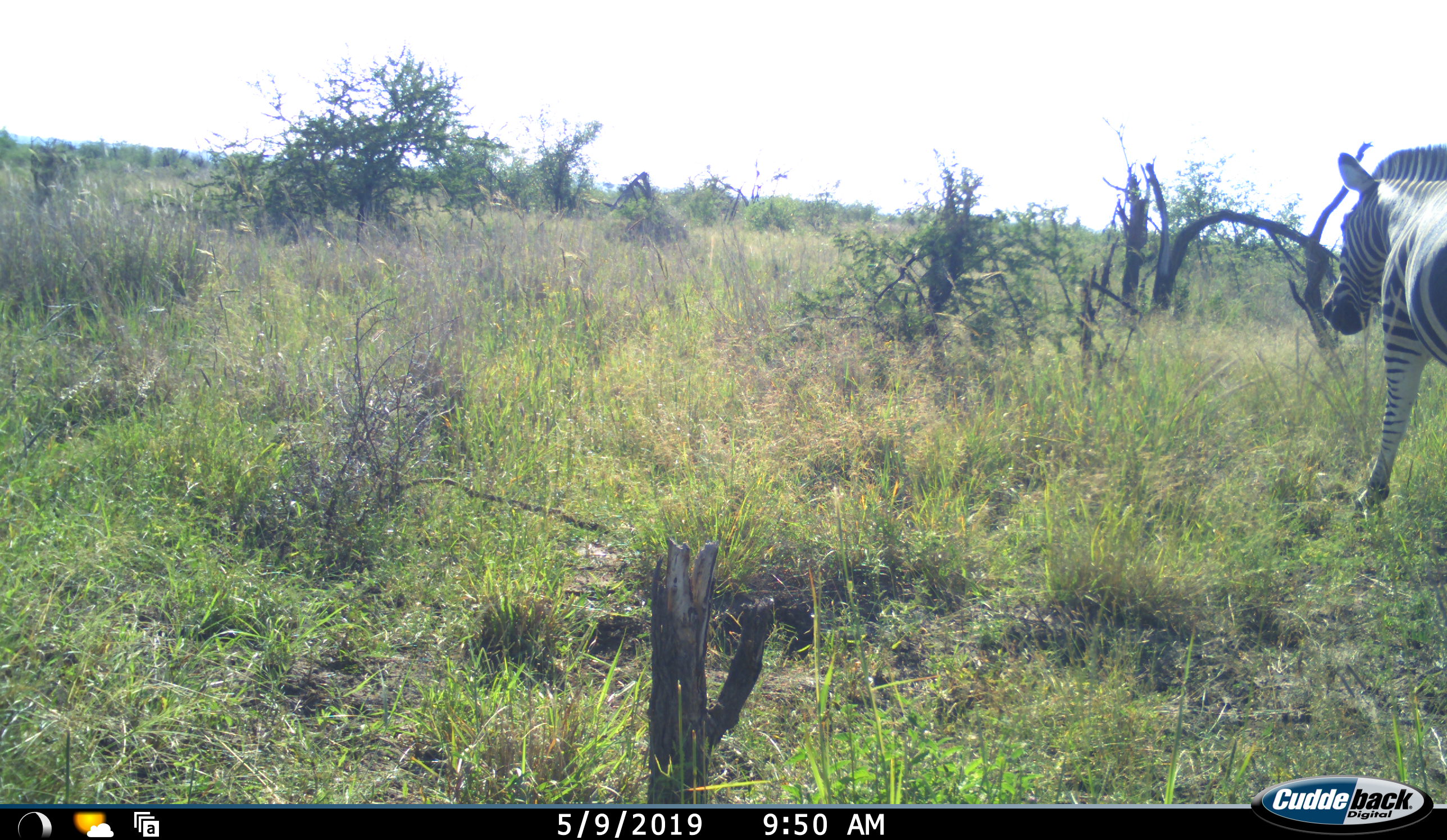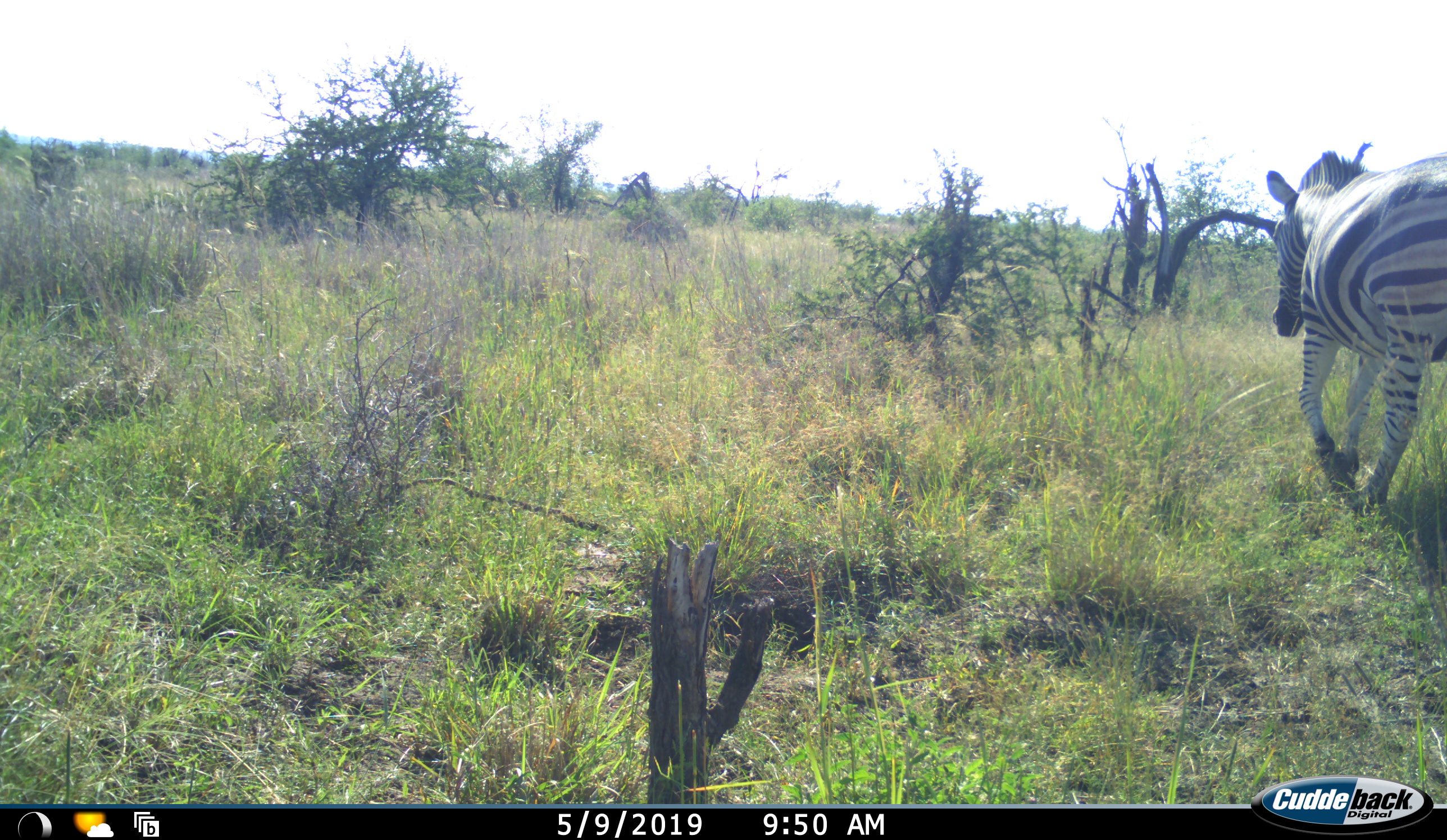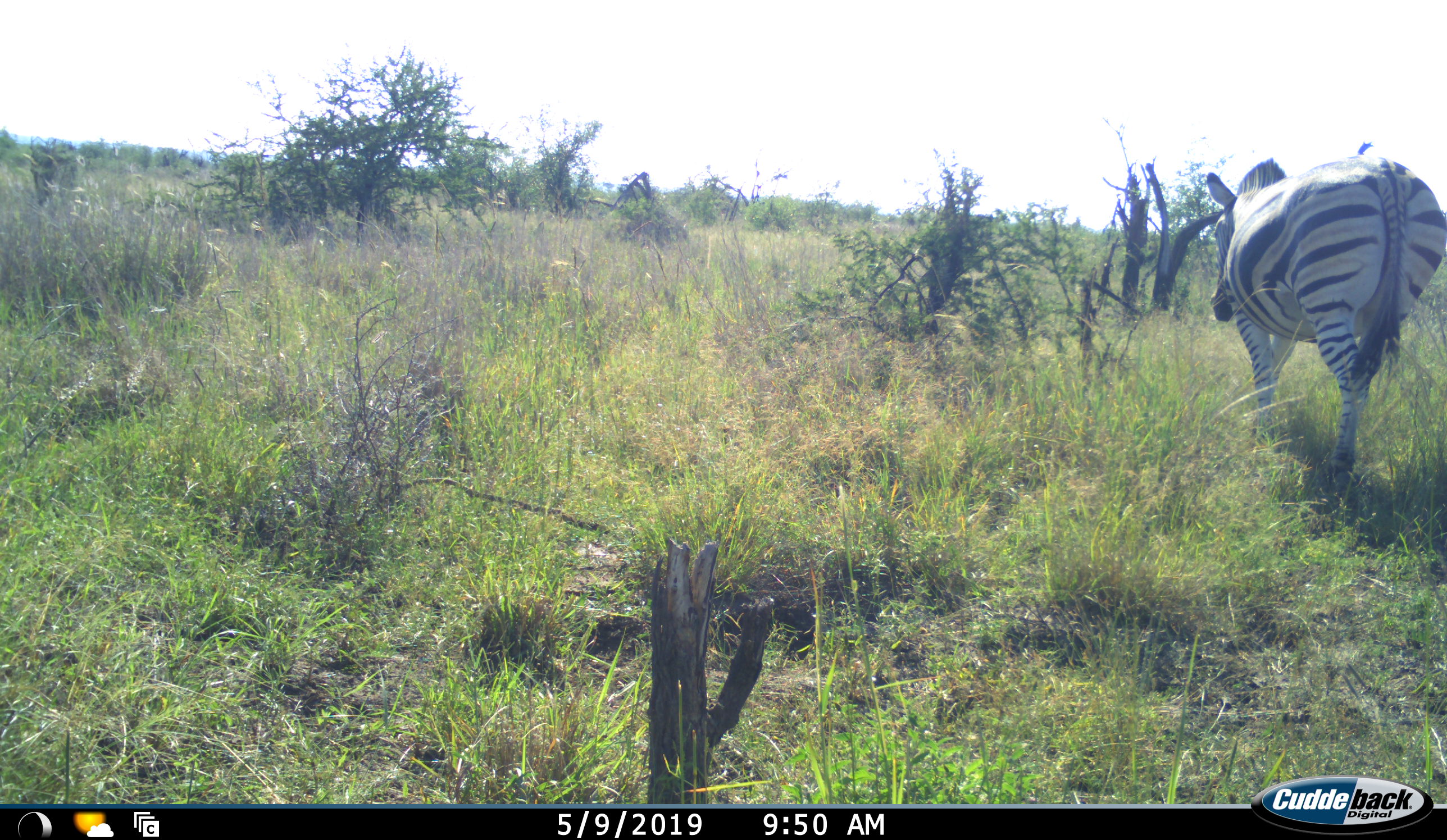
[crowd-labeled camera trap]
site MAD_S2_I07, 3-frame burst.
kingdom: Animalia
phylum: Chordata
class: Mammalia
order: Perissodactyla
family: Equidae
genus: Equus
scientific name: Equus quagga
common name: plains zebra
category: zebraplains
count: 1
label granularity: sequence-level